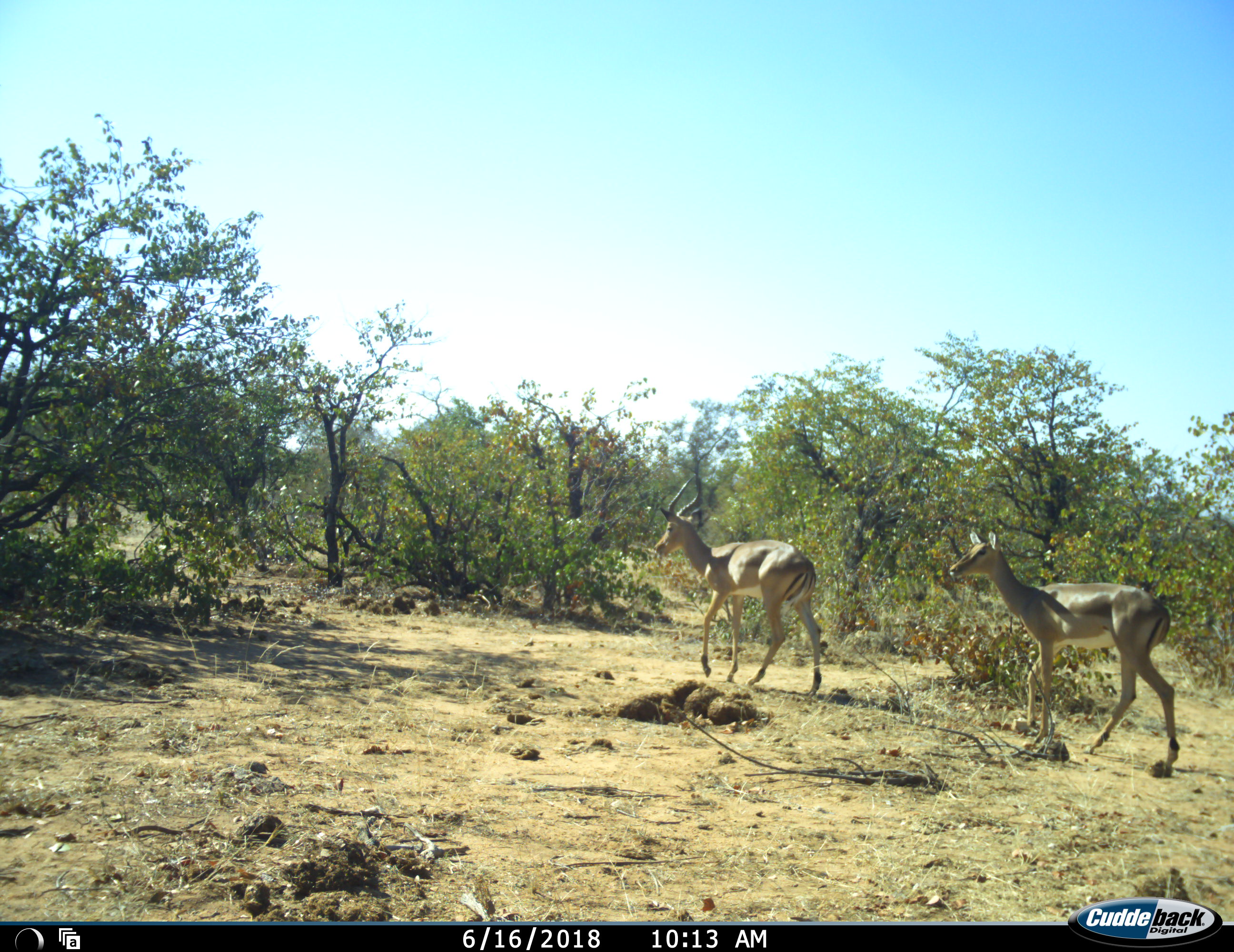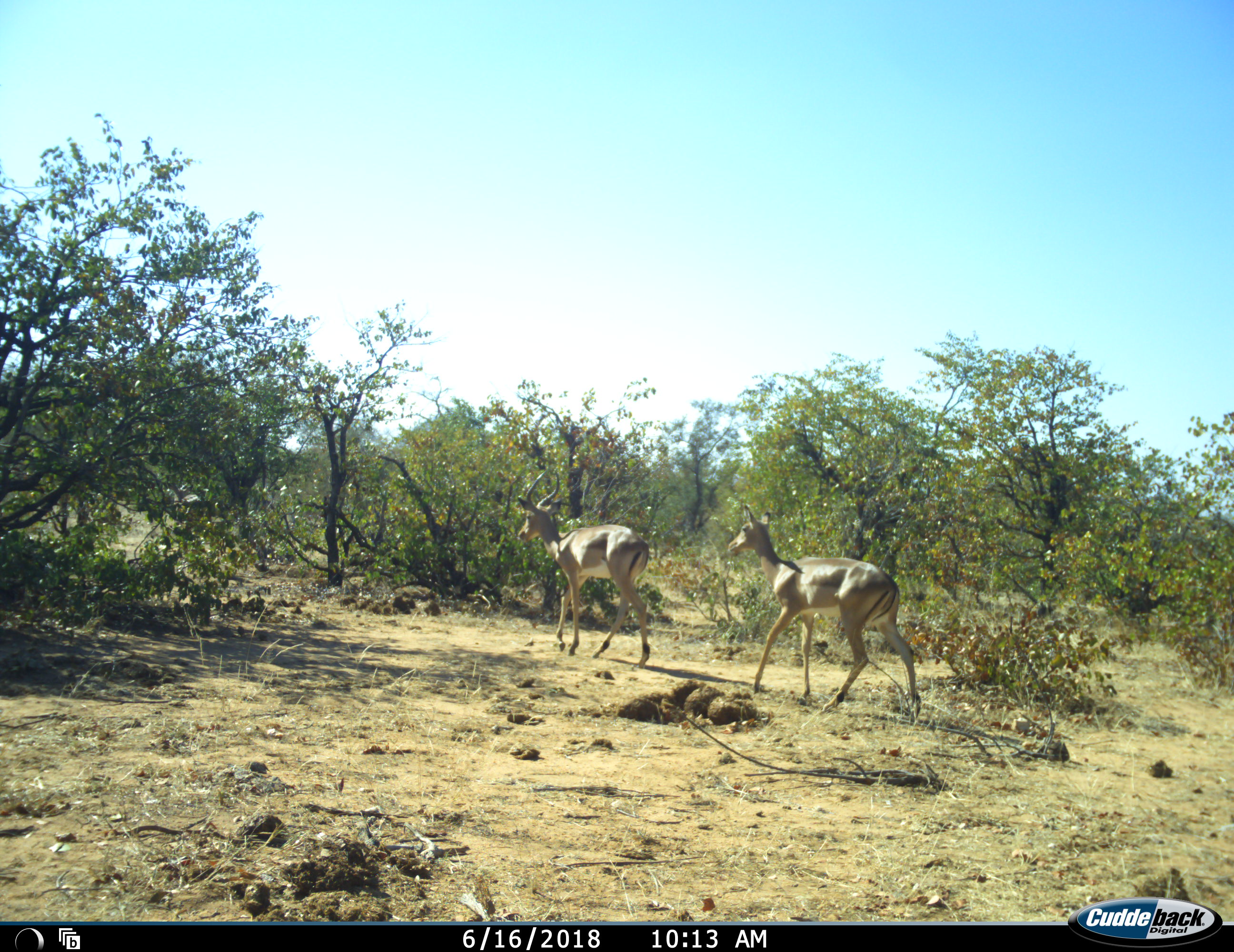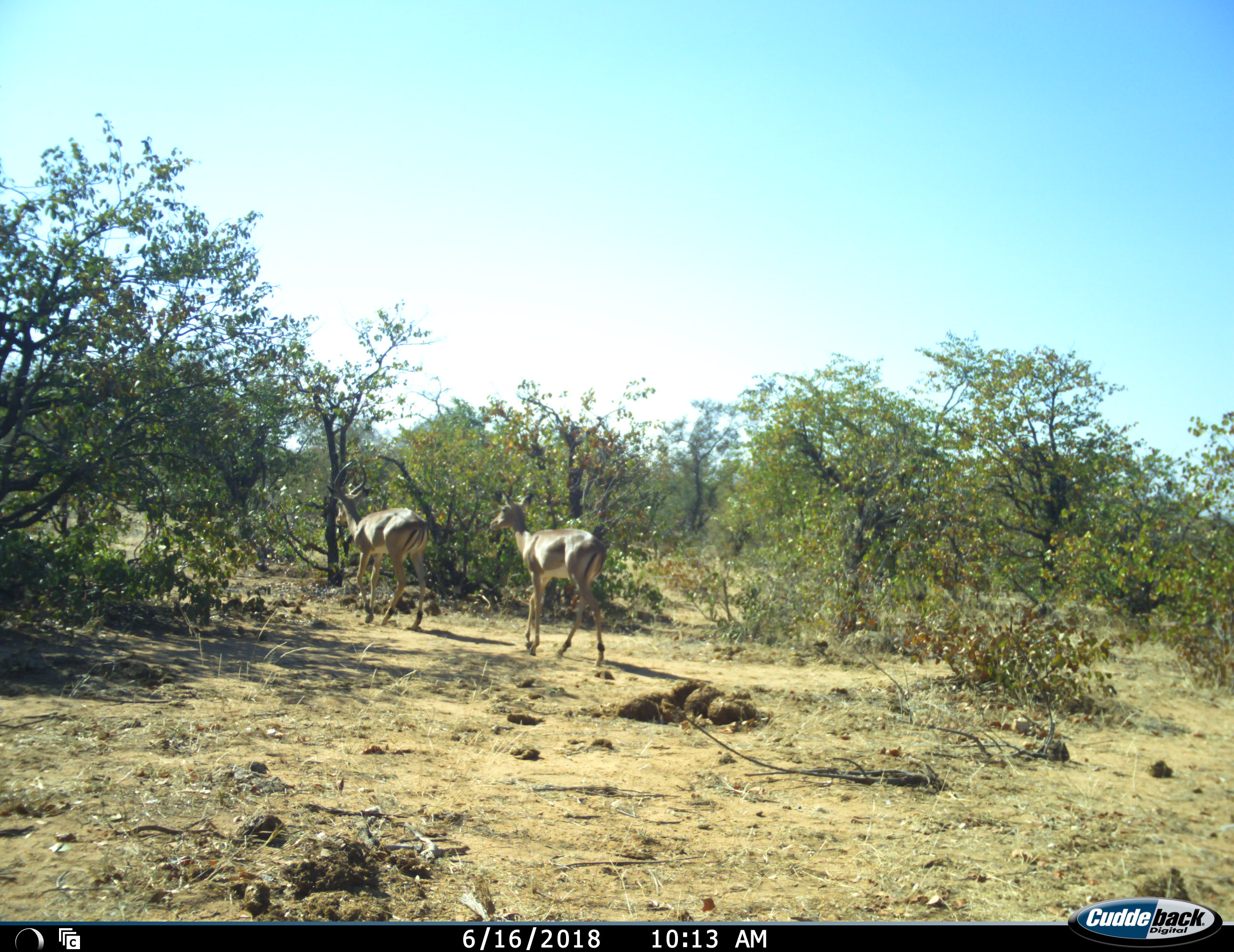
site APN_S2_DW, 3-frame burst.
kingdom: Animalia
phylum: Chordata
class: Mammalia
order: Artiodactyla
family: Bovidae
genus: Aepyceros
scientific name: Aepyceros melampus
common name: impala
Impala (Aepyceros melampus), count 2. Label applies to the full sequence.